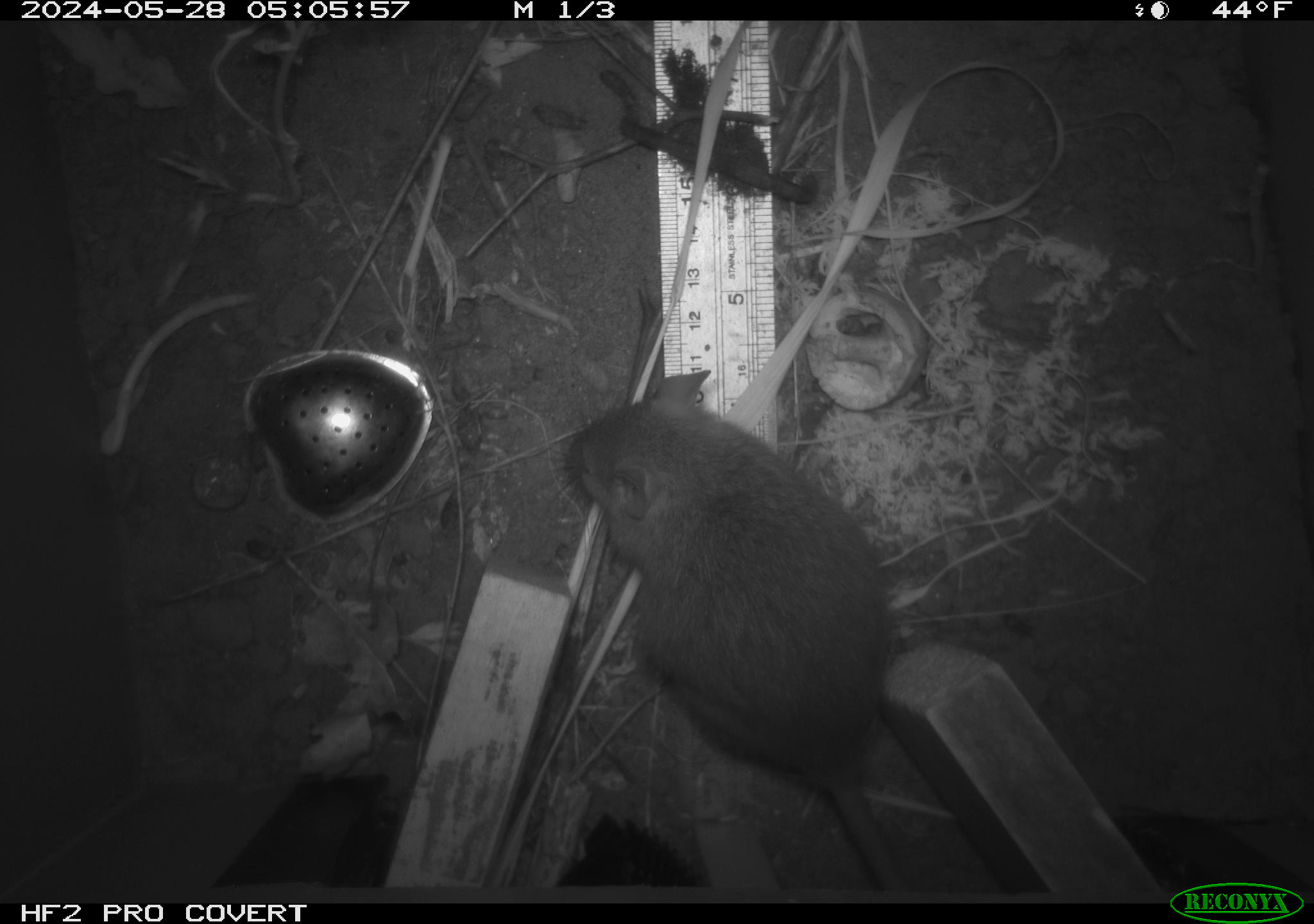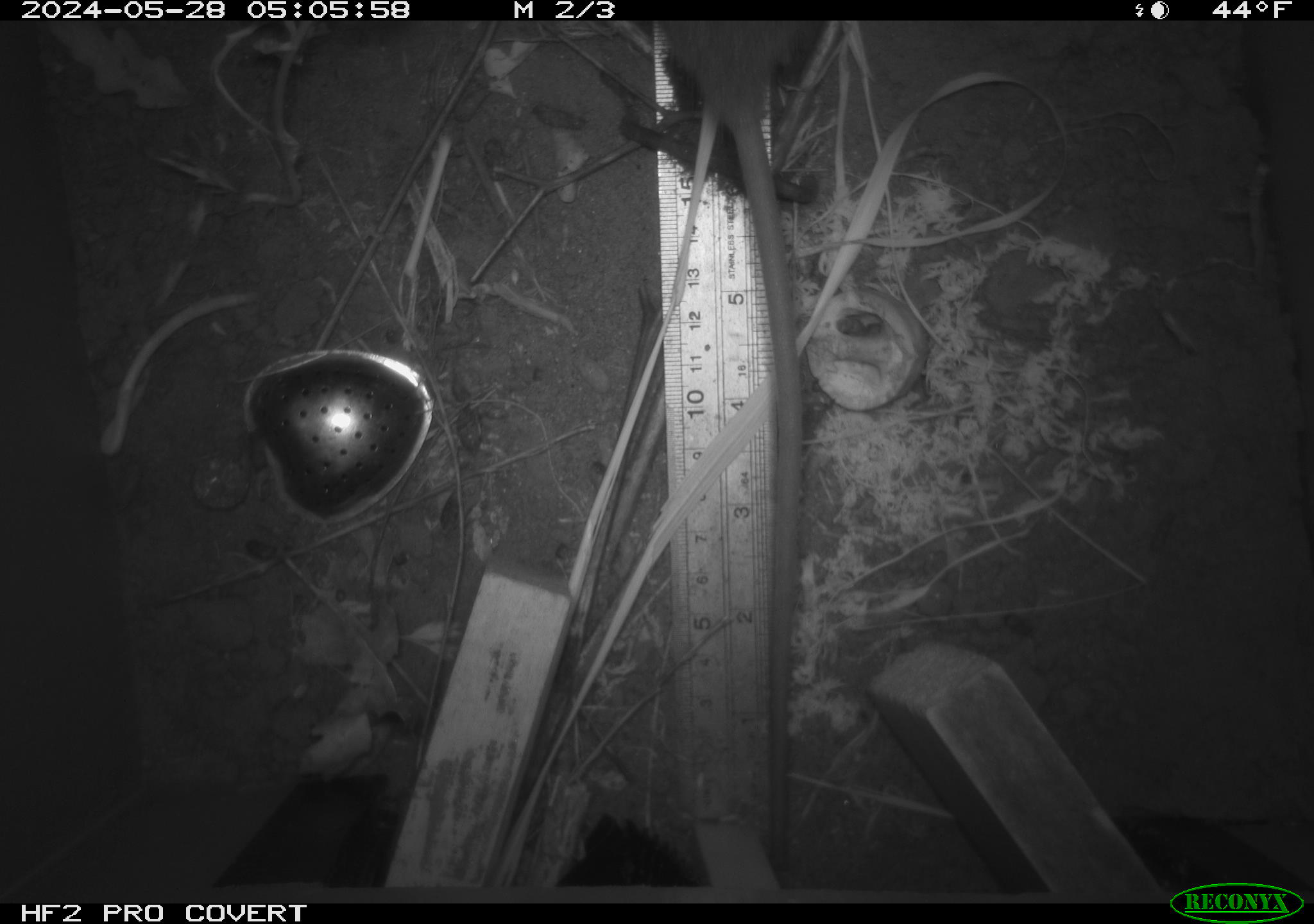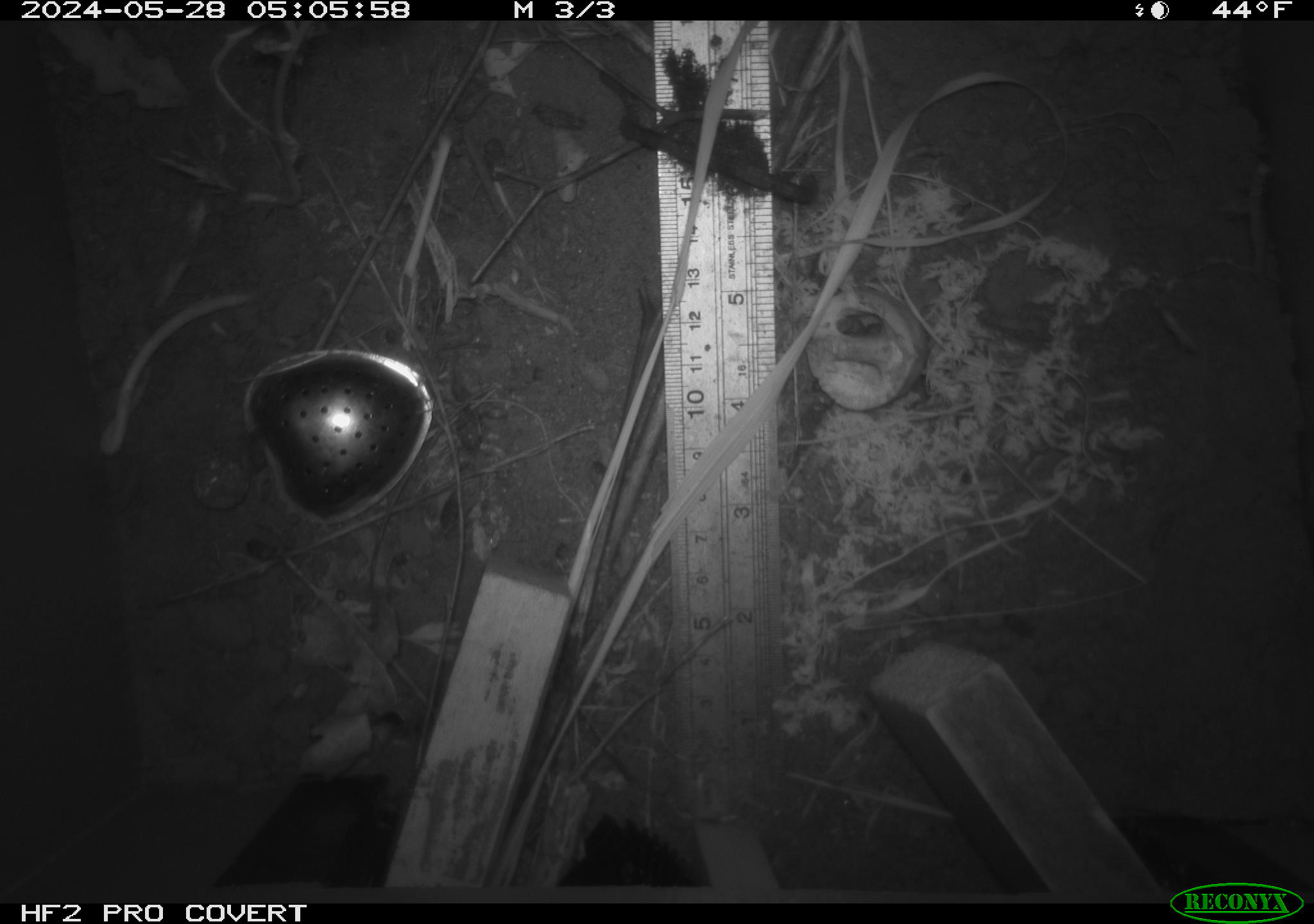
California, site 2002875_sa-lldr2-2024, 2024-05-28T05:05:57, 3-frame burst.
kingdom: Animalia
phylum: Chordata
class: Mammalia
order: Rodentia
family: Muridae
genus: Rattus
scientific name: Rattus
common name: rat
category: rattus species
Rattus species (rat) (Rattus).